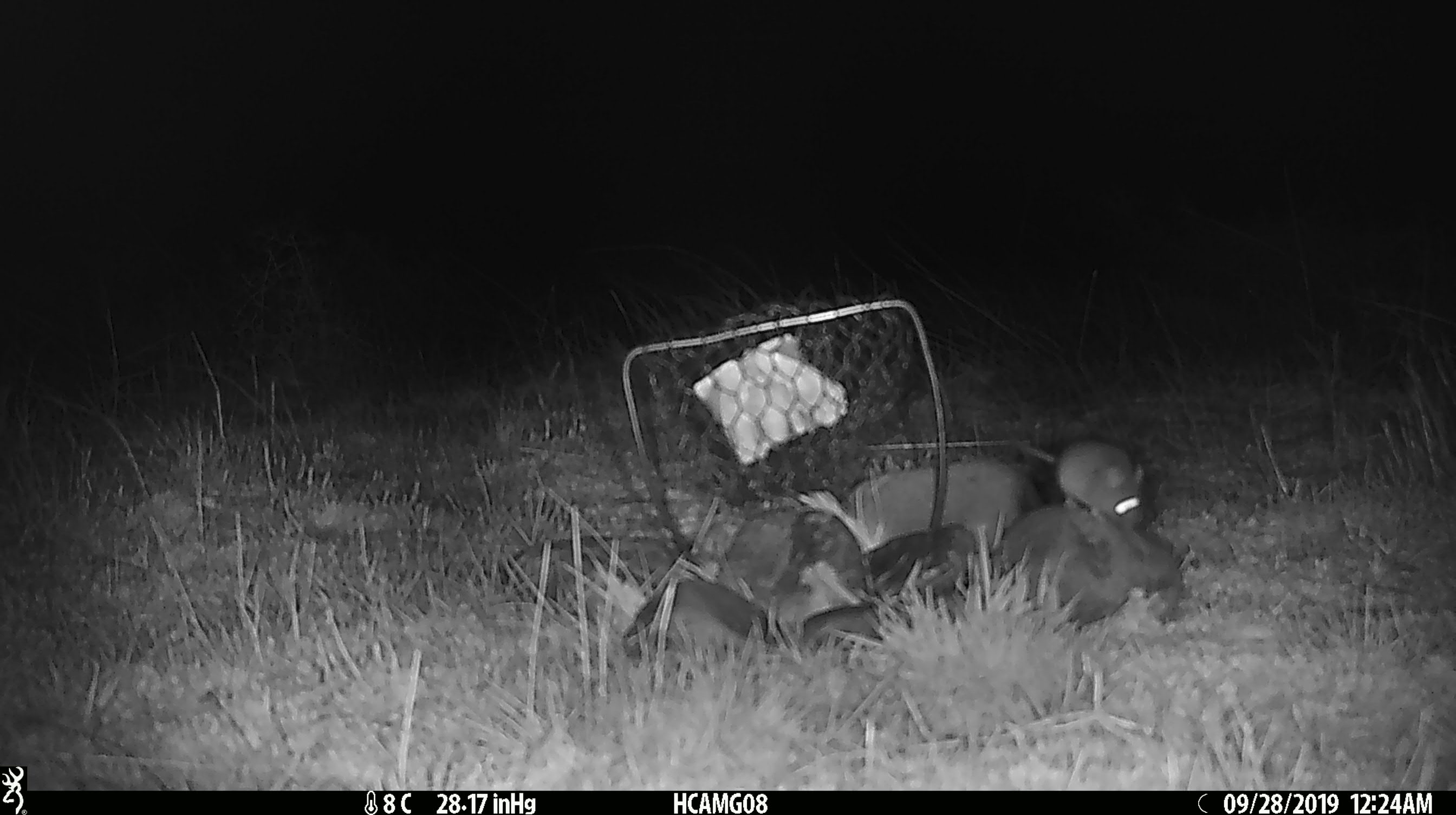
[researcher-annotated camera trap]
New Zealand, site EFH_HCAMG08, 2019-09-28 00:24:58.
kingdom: Animalia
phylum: Chordata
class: Mammalia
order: Rodentia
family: Muridae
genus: Mus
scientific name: Mus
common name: mouse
Mouse (Mus).